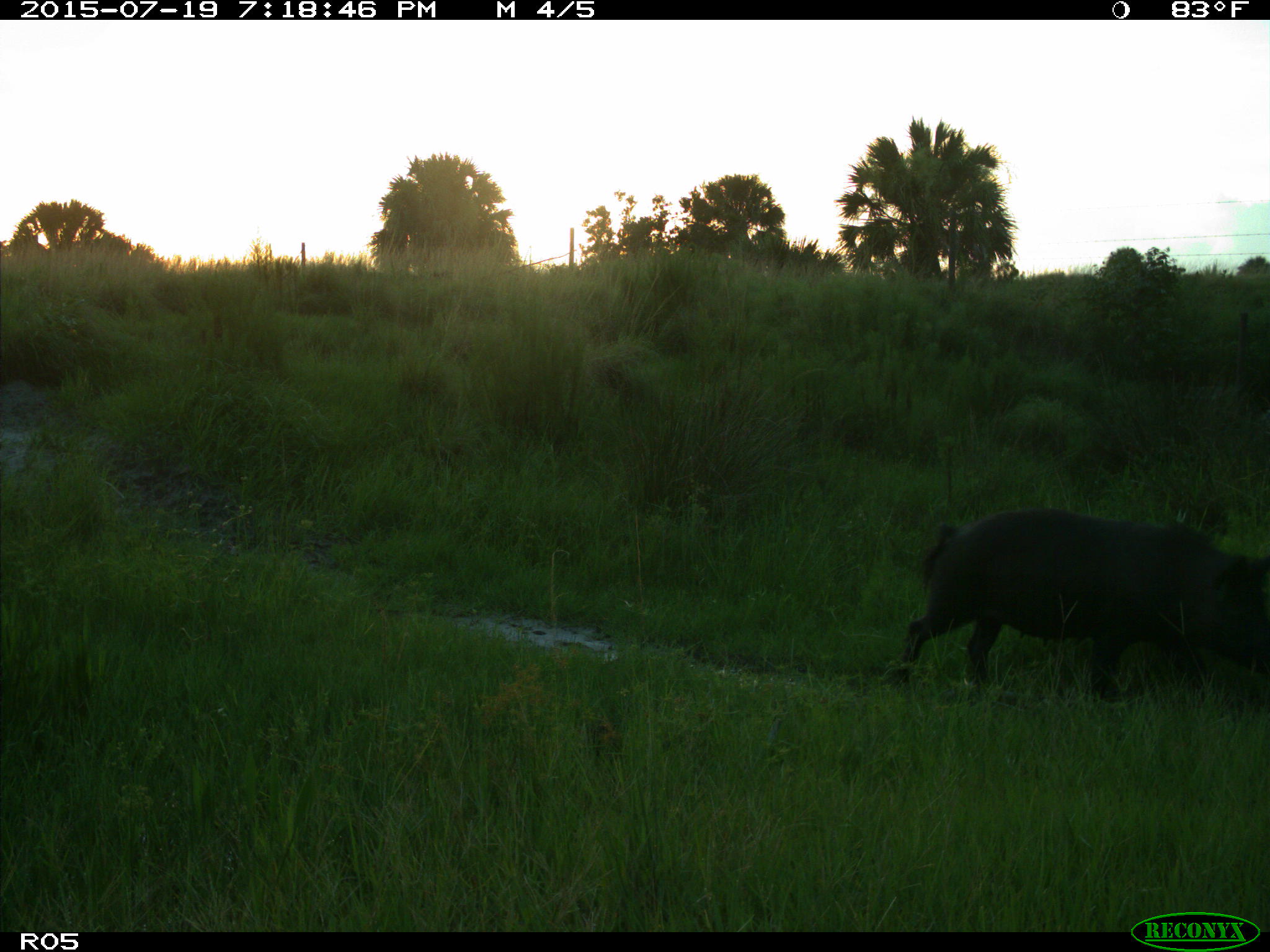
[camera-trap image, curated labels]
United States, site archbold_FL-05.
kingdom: Animalia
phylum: Chordata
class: Mammalia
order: Artiodactyla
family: Suidae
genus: Sus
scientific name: Sus scrofa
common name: wild boar